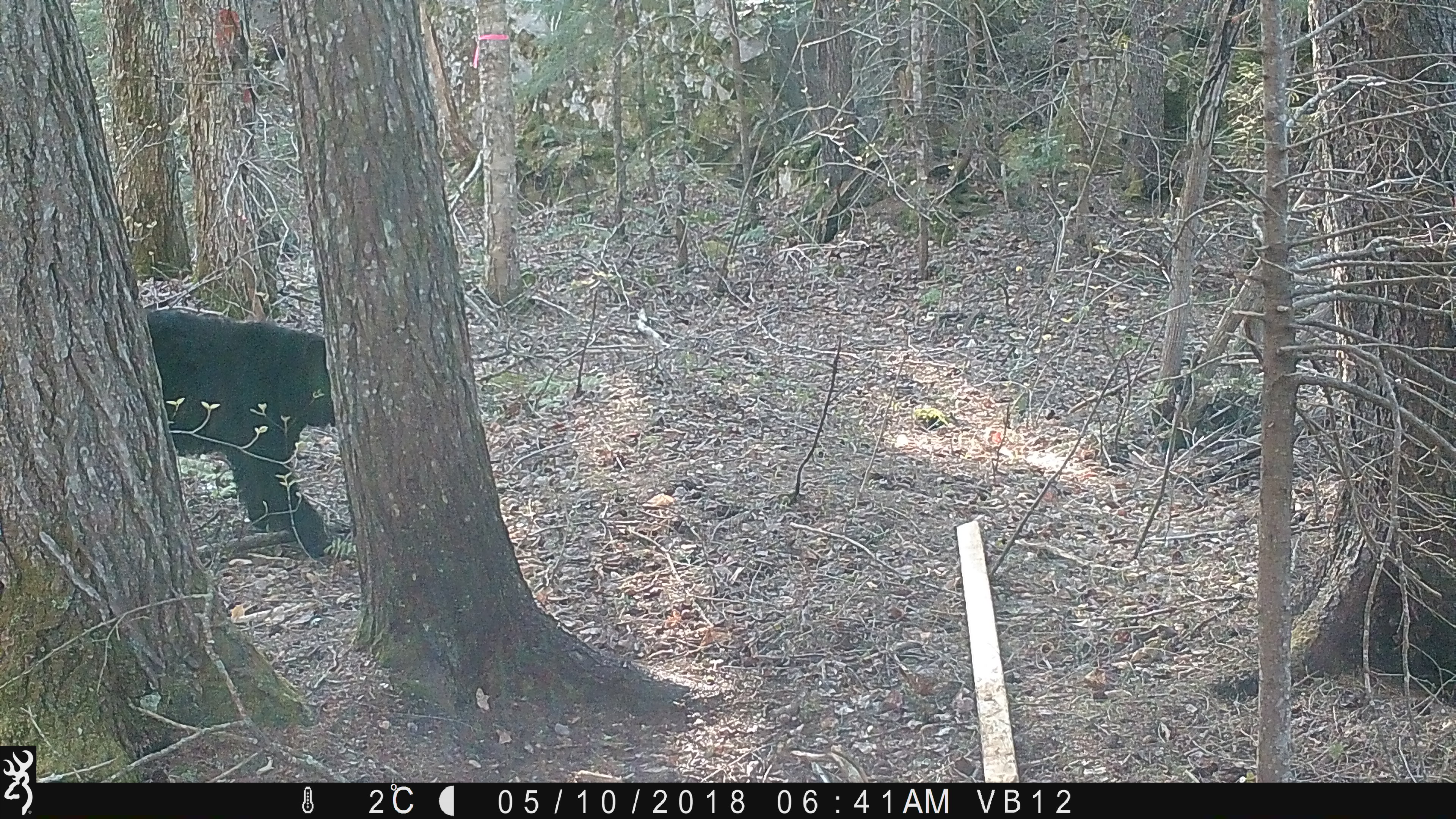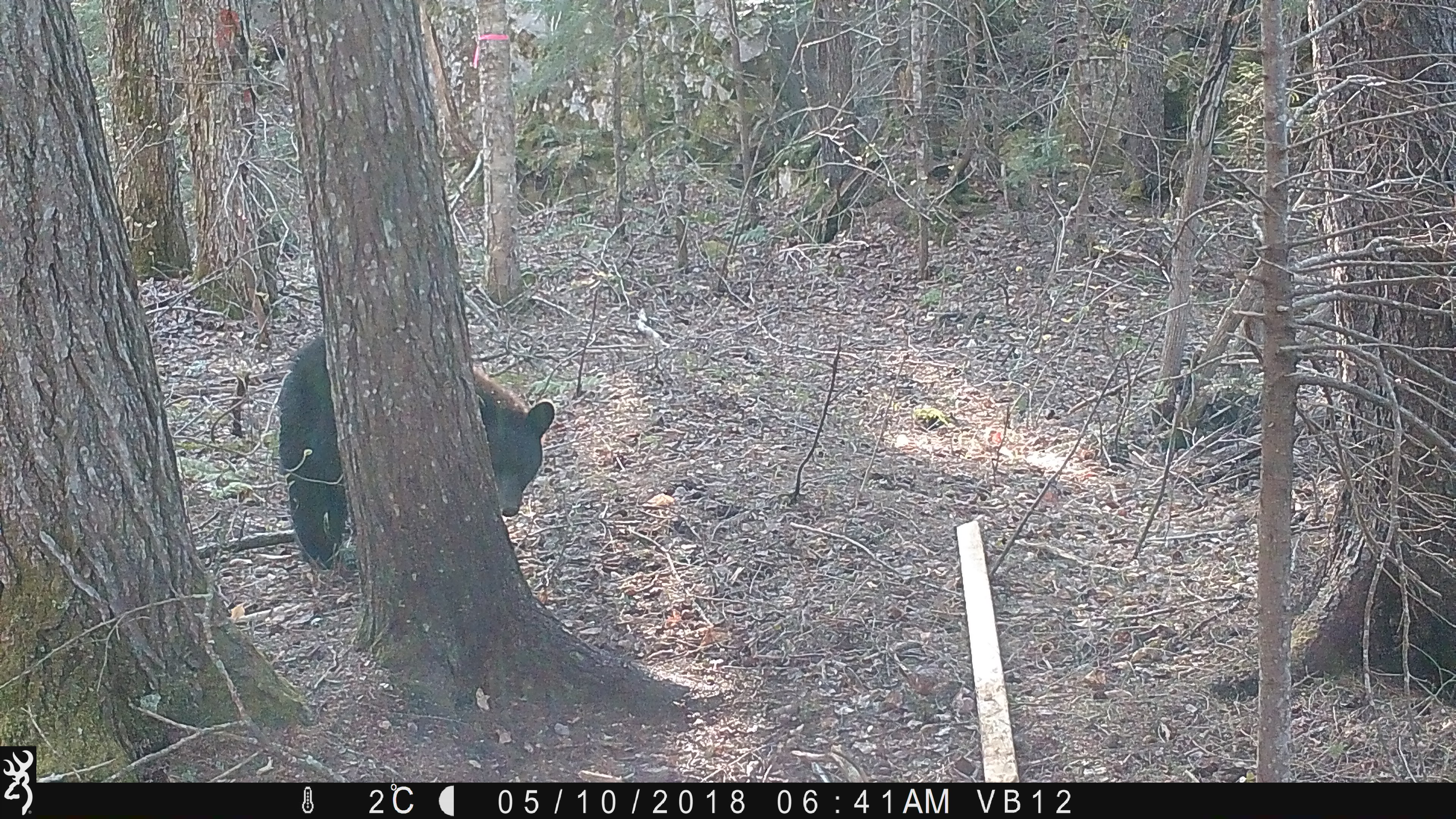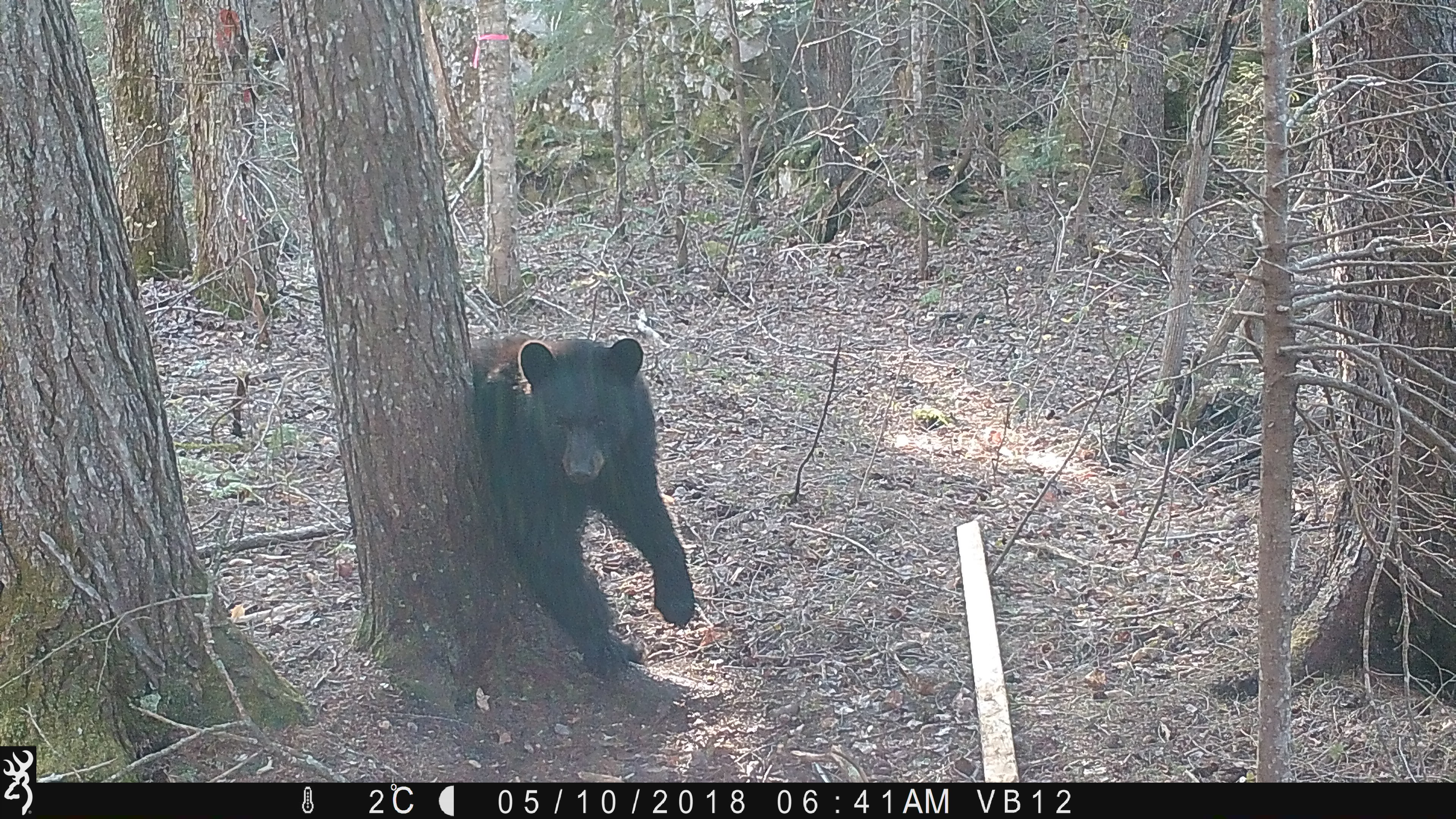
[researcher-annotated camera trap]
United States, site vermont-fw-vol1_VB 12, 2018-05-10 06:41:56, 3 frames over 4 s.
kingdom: Animalia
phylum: Chordata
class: Mammalia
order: Carnivora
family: Ursidae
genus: Ursus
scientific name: Ursus americanus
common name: black bear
Black bear (Ursus americanus).